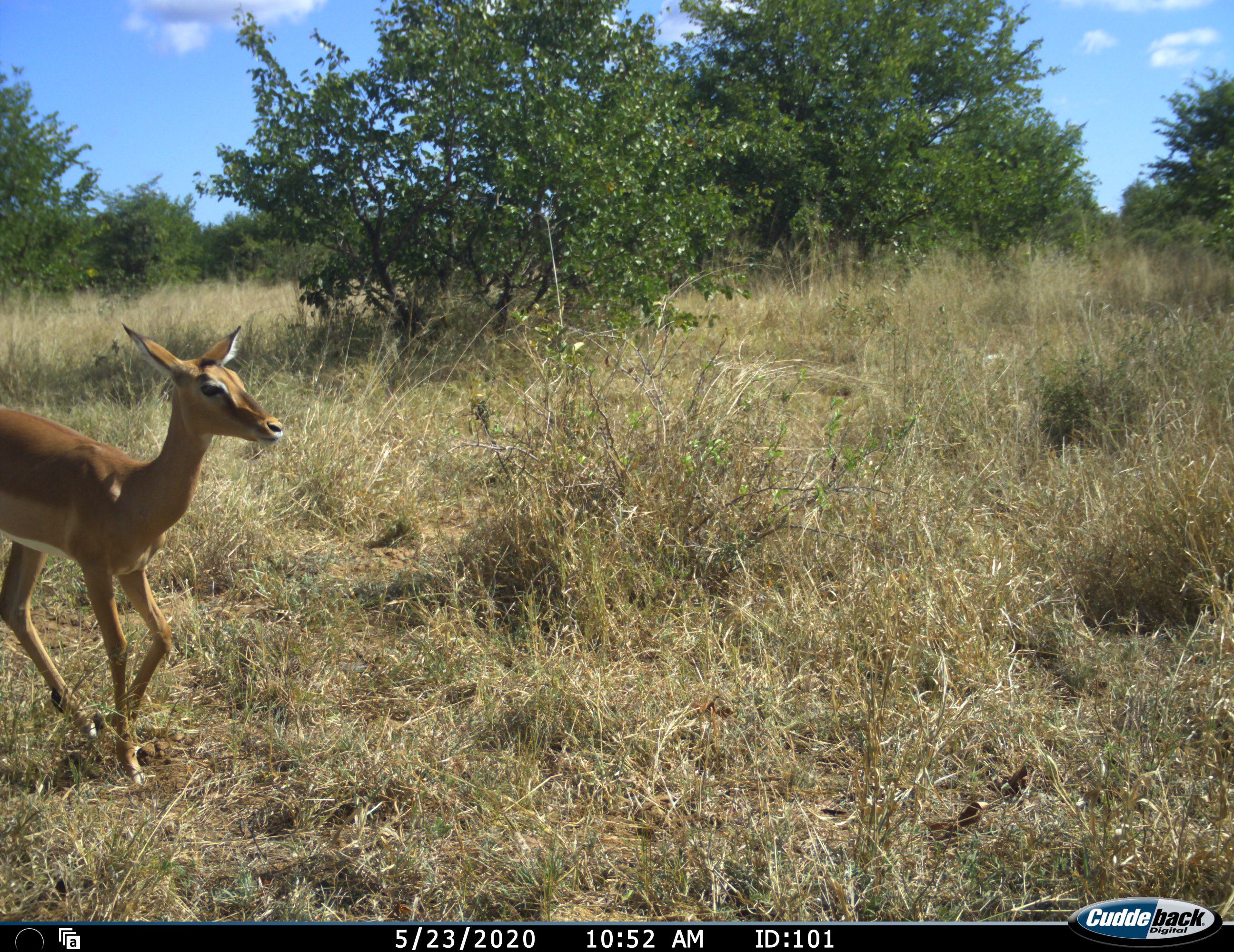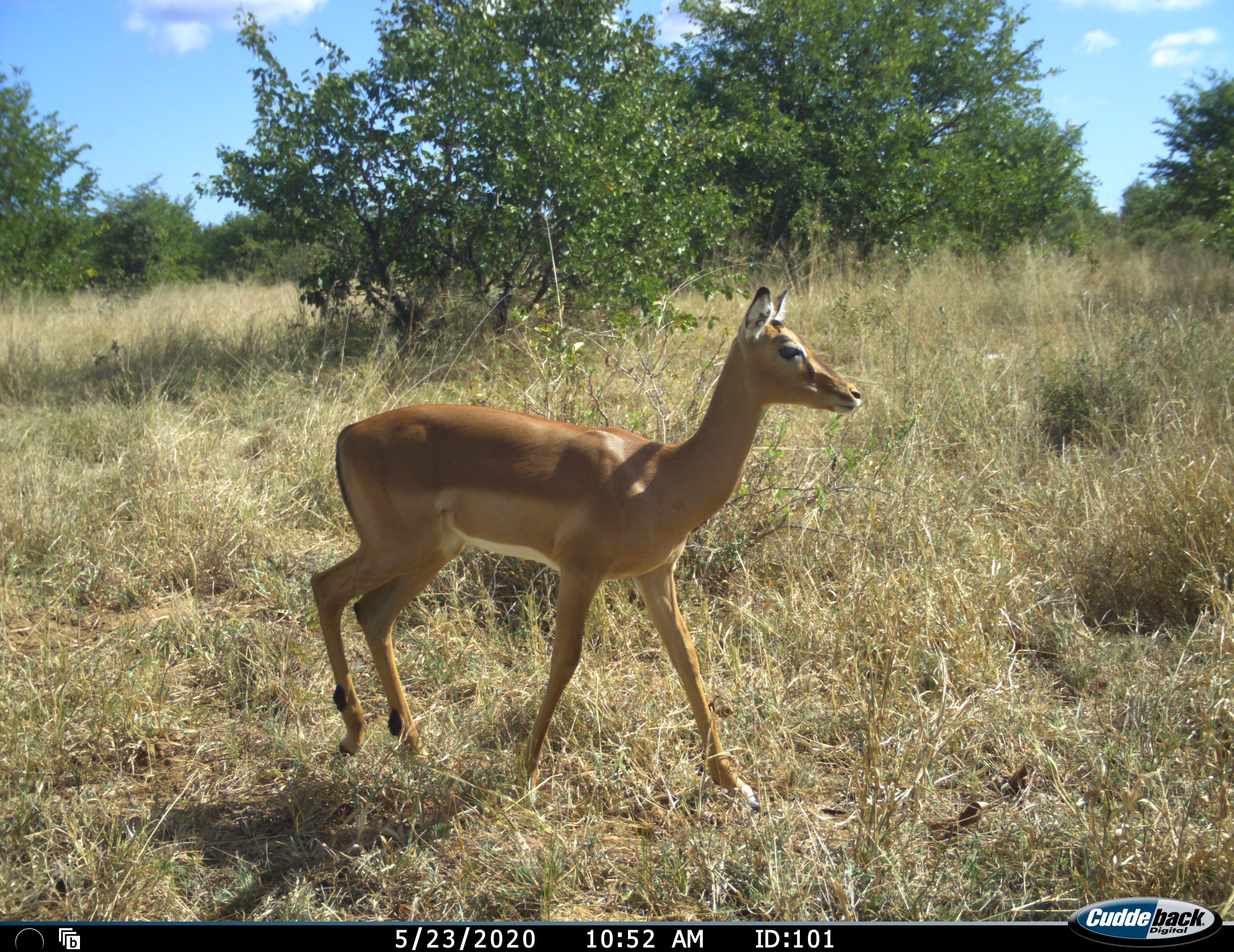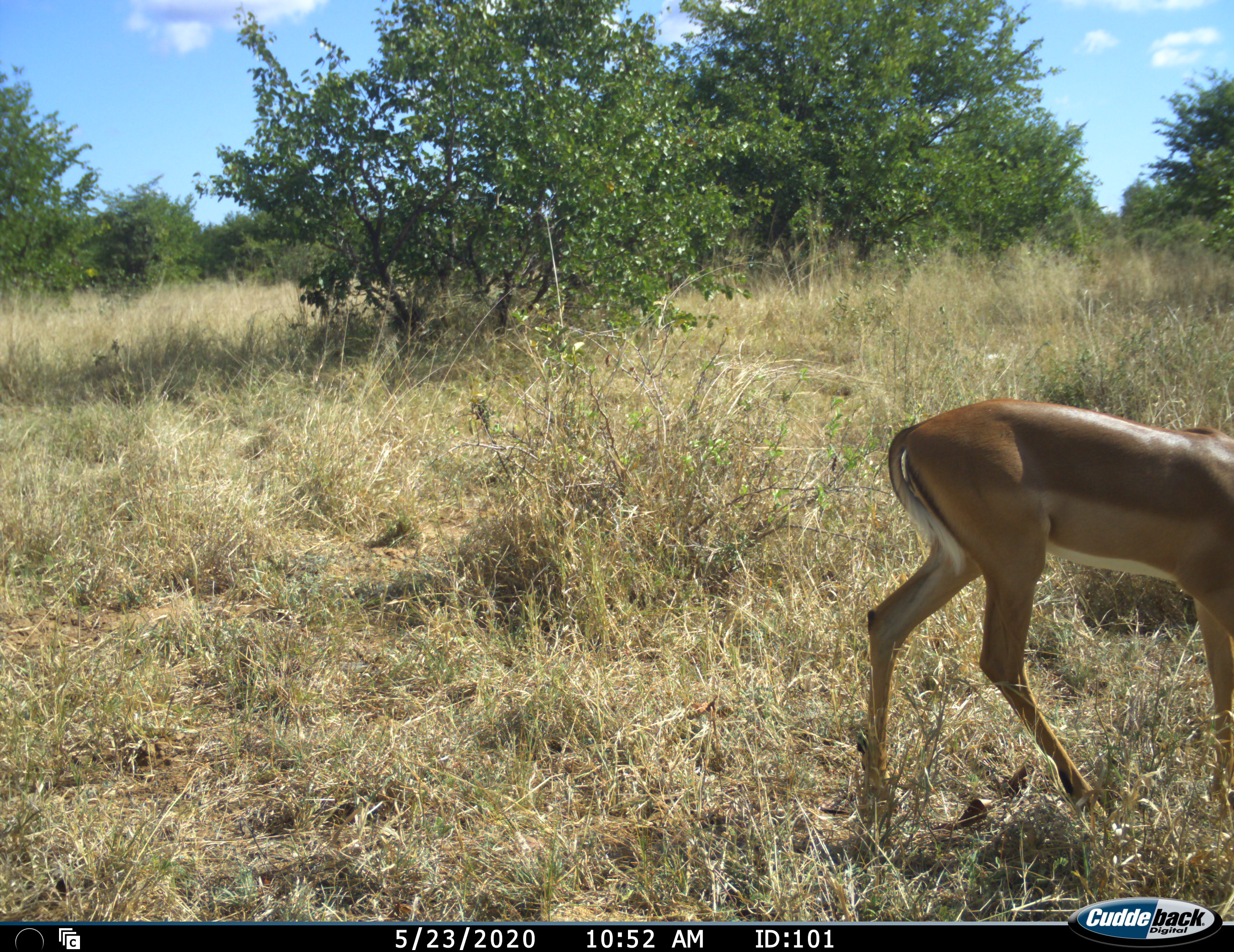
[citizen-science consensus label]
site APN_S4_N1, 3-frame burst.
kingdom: Animalia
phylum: Chordata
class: Mammalia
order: Artiodactyla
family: Bovidae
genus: Aepyceros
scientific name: Aepyceros melampus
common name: impala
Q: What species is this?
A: Impala (Aepyceros melampus).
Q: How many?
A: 1.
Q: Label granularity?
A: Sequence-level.